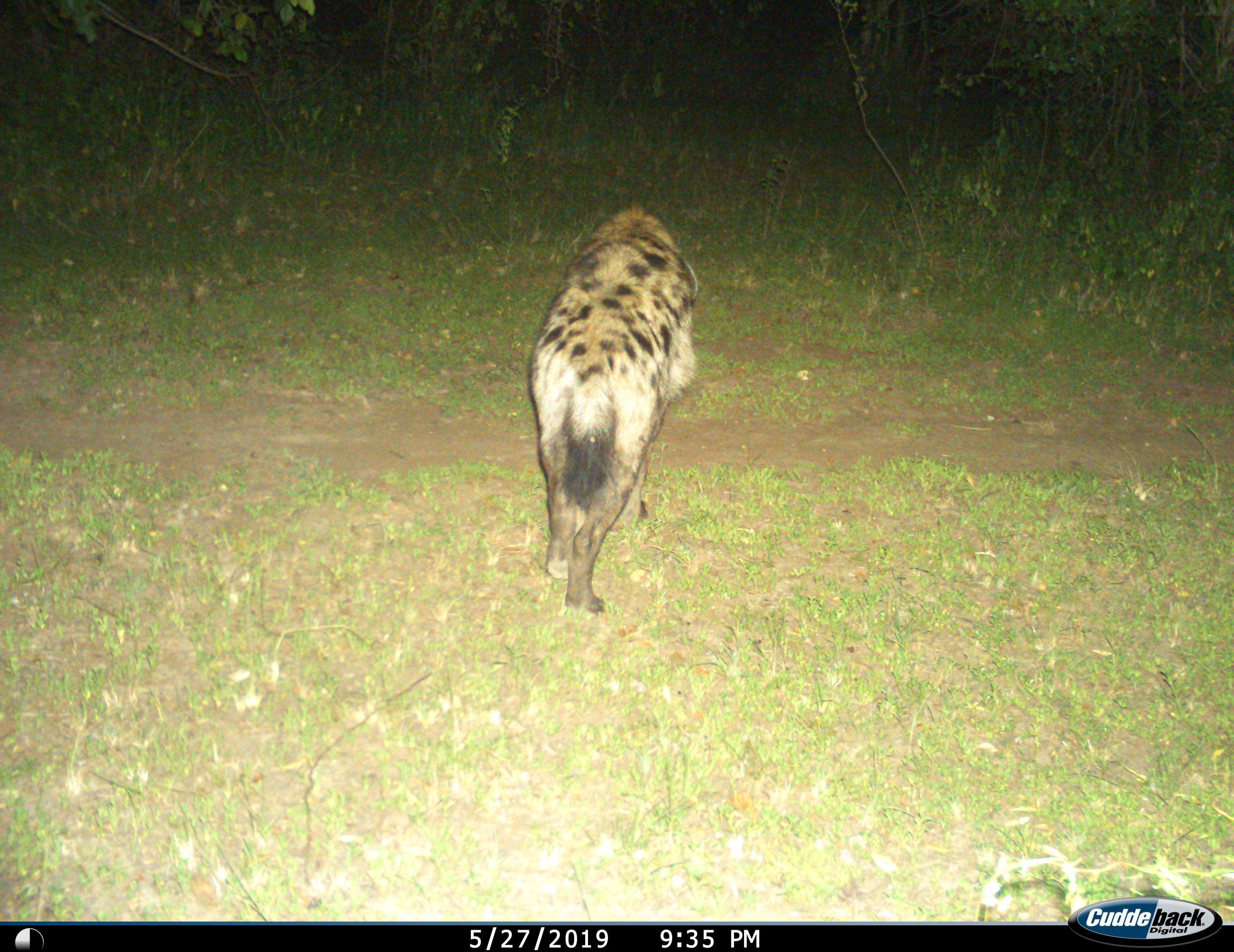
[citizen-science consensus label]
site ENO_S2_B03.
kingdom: Animalia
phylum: Chordata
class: Mammalia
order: Carnivora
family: Hyaenidae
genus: Crocuta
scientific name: Crocuta crocuta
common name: spotted hyena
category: hyenaspotted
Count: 1.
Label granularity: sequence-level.